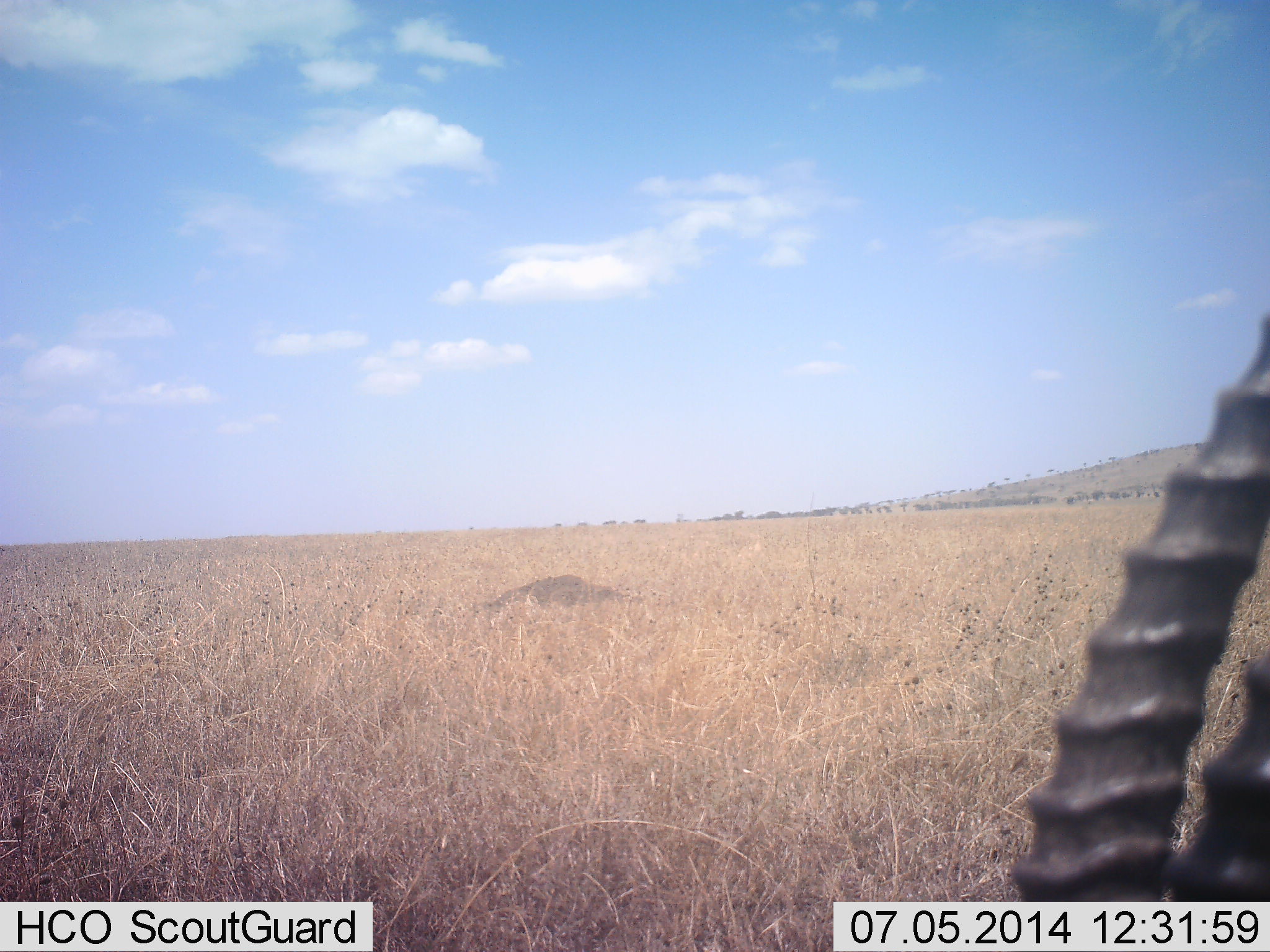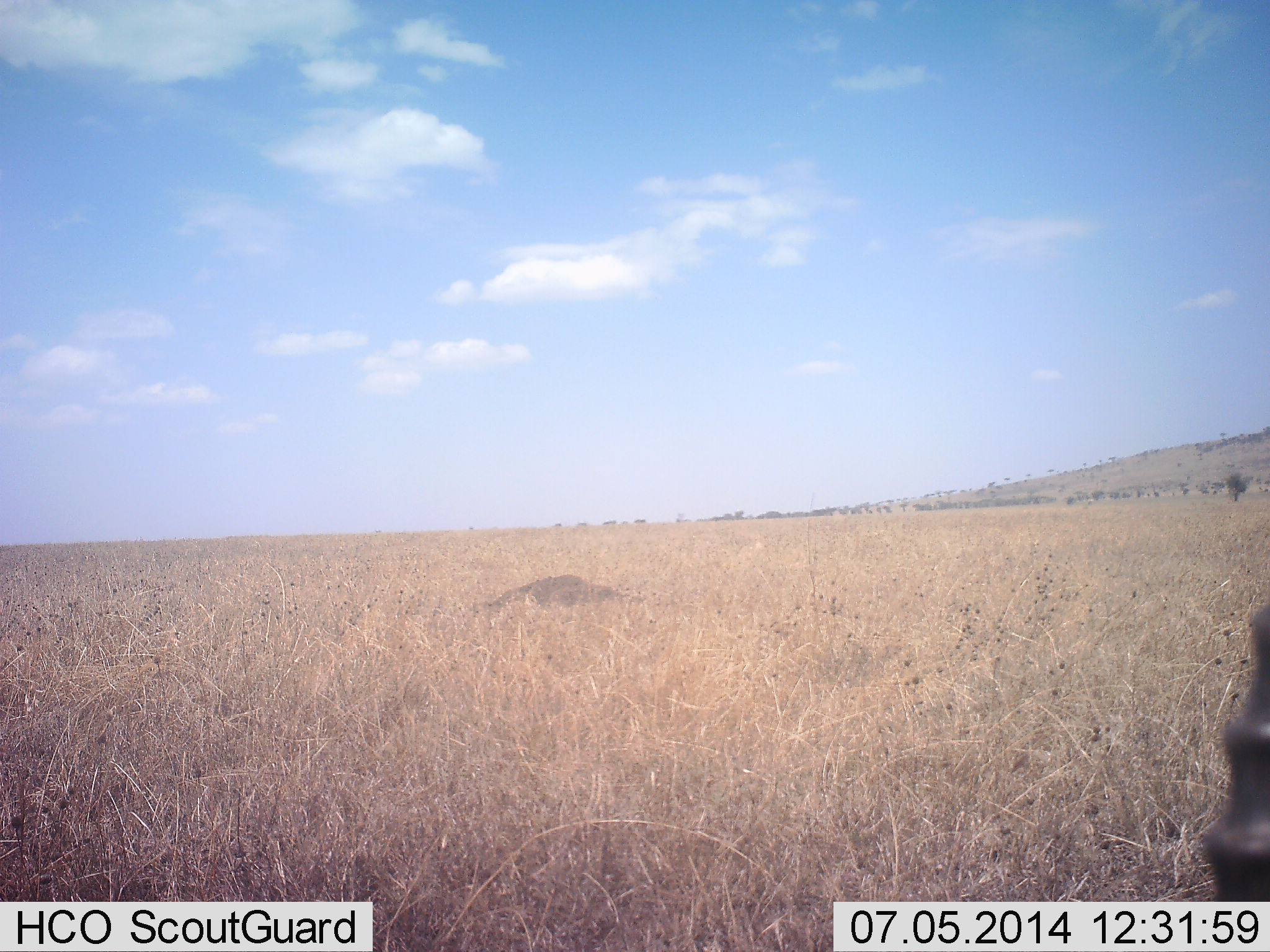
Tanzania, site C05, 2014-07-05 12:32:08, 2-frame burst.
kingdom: Animalia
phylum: Chordata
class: Mammalia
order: Artiodactyla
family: Bovidae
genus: Eudorcas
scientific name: Eudorcas thomsonii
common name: thomson's gazelle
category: gazellethomsons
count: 1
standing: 83%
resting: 8%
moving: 8%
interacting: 0%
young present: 0%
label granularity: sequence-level